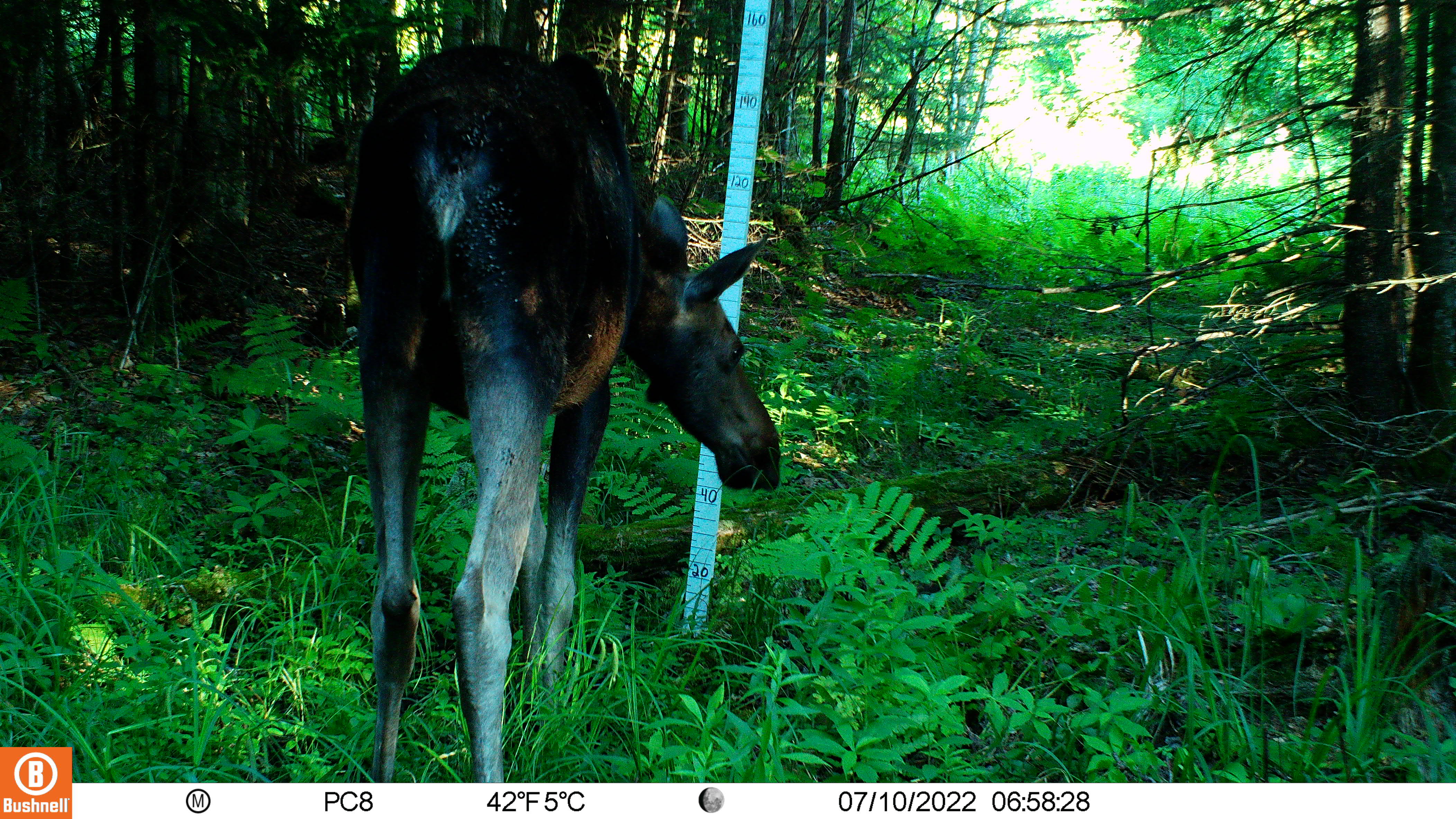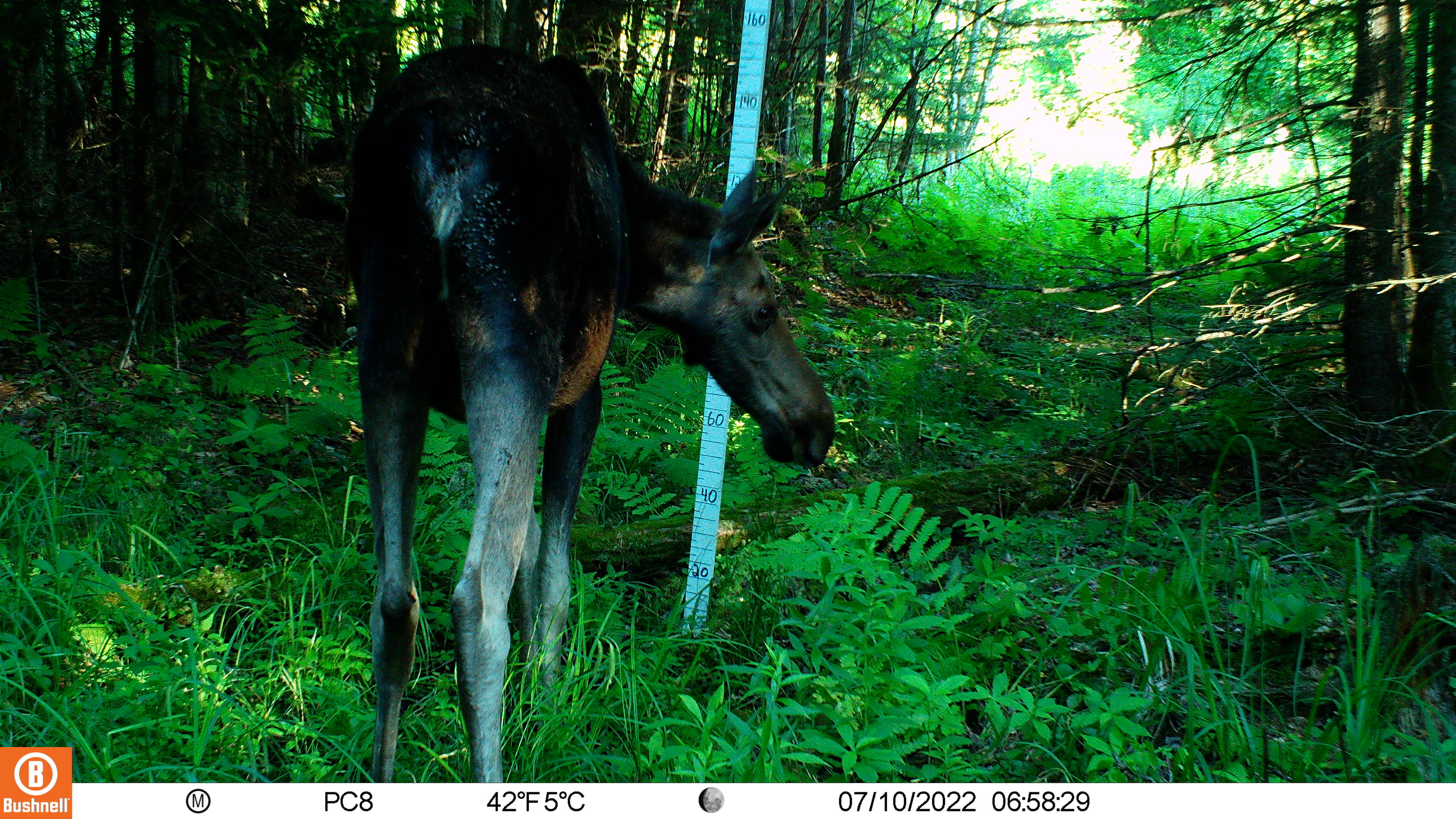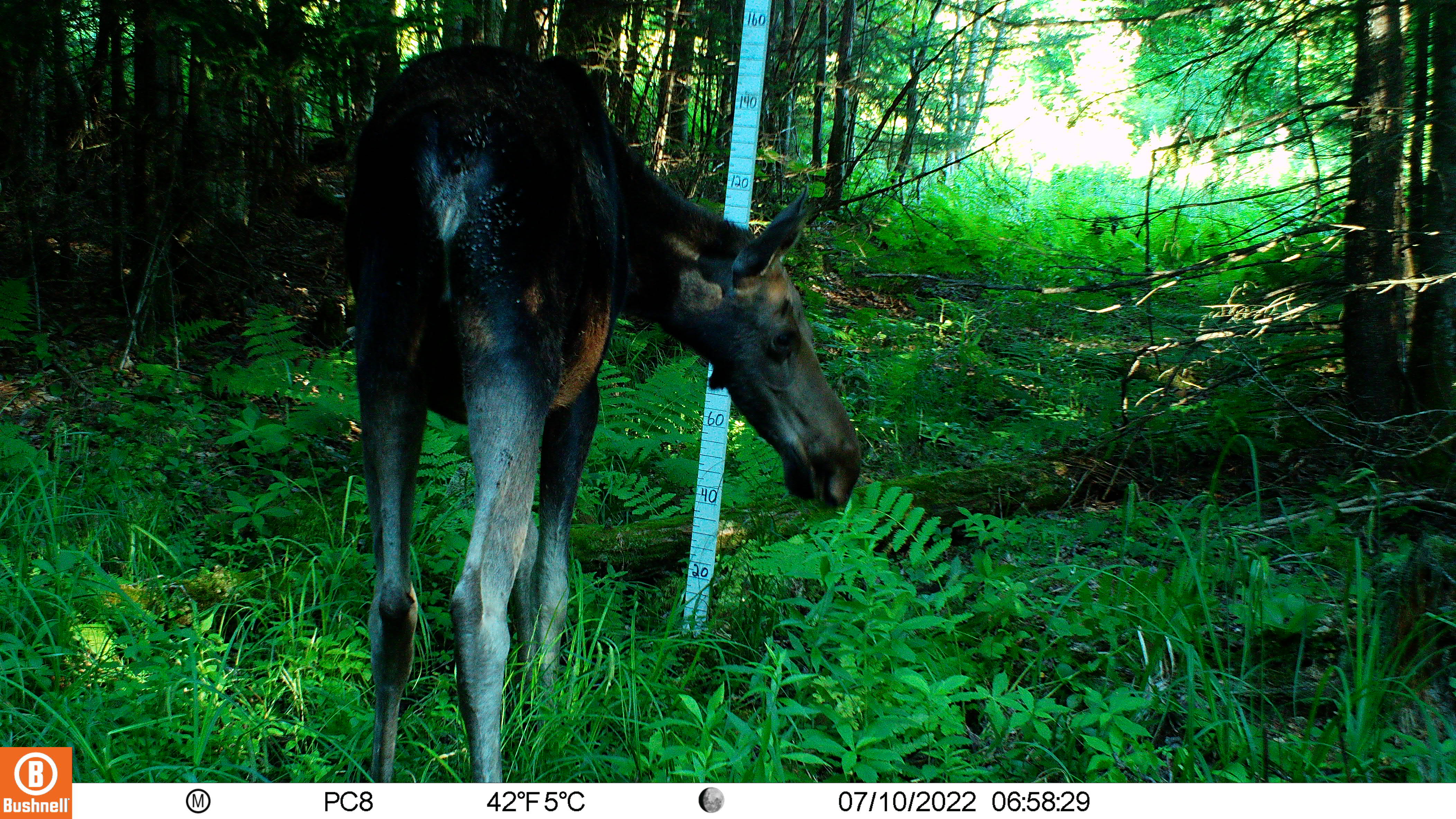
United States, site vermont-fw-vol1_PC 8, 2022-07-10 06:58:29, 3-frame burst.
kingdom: Animalia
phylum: Chordata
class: Mammalia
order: Artiodactyla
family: Cervidae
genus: Alces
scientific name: Alces alces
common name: moose